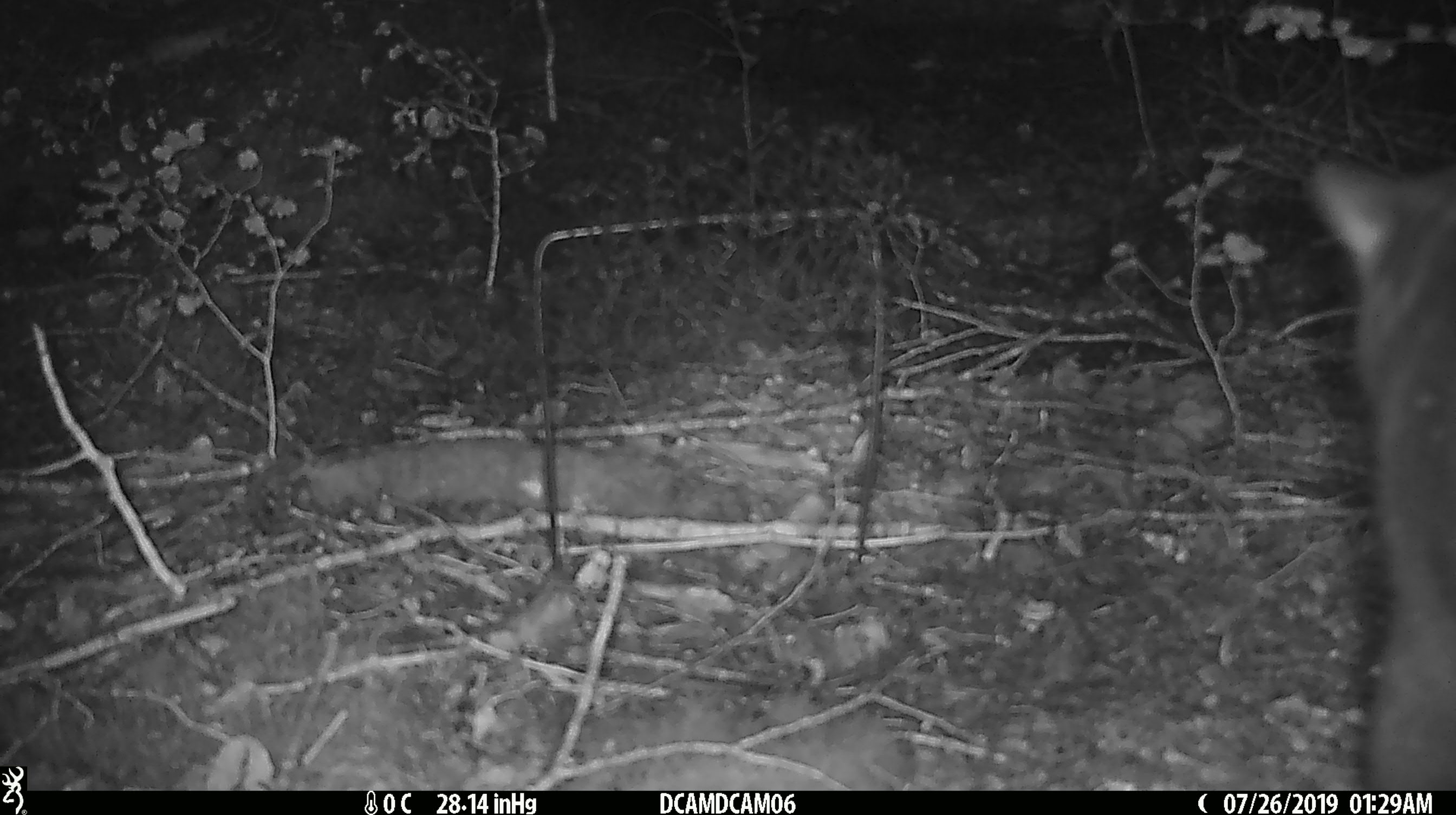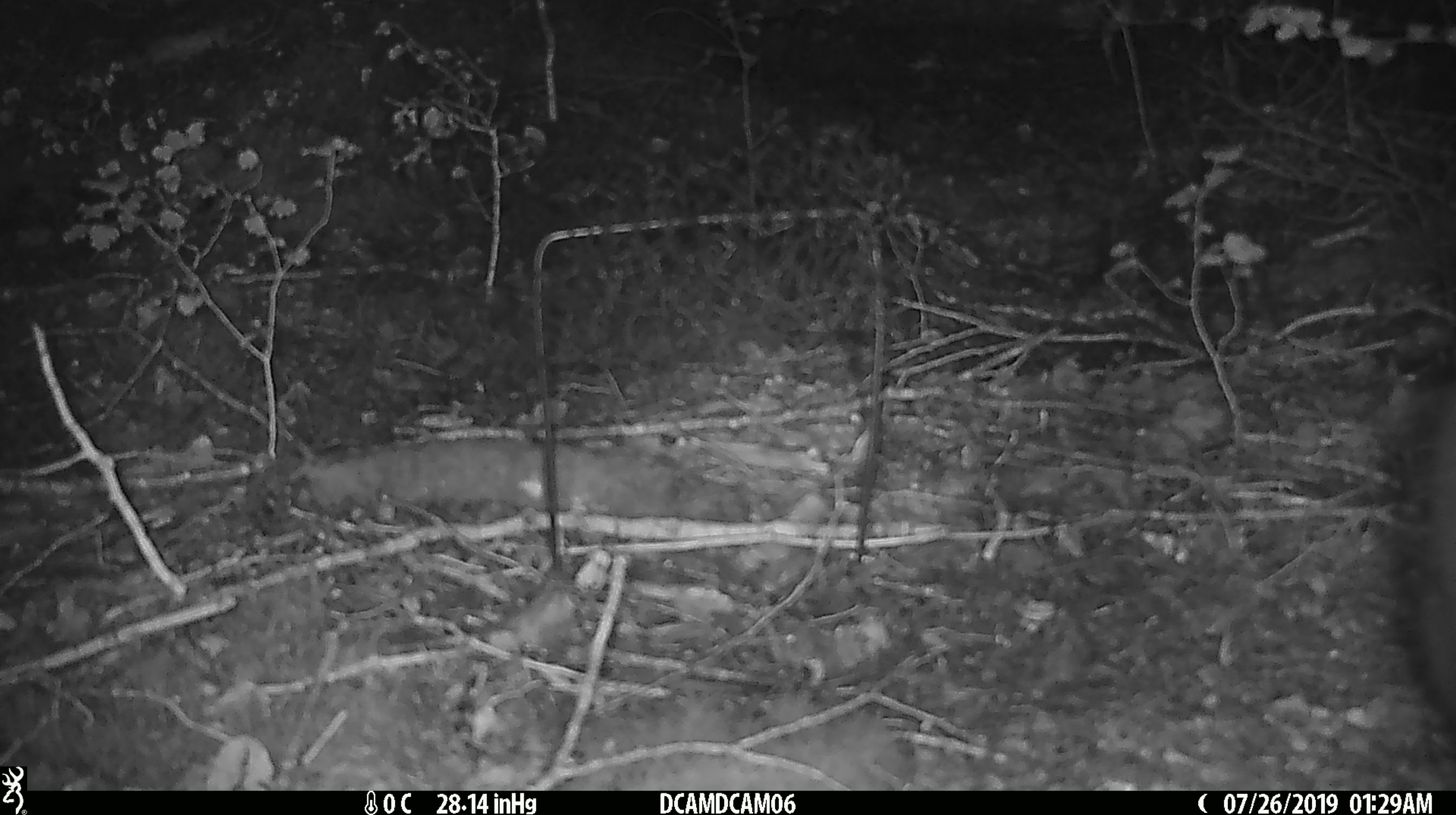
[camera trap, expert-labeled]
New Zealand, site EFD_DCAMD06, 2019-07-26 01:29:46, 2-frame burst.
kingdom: Animalia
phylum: Chordata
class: Mammalia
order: Diprotodontia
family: Phalangeridae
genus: Trichosurus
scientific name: Trichosurus vulpecula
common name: common brushtail possum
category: possum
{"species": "possum (common brushtail possum) (Trichosurus vulpecula)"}